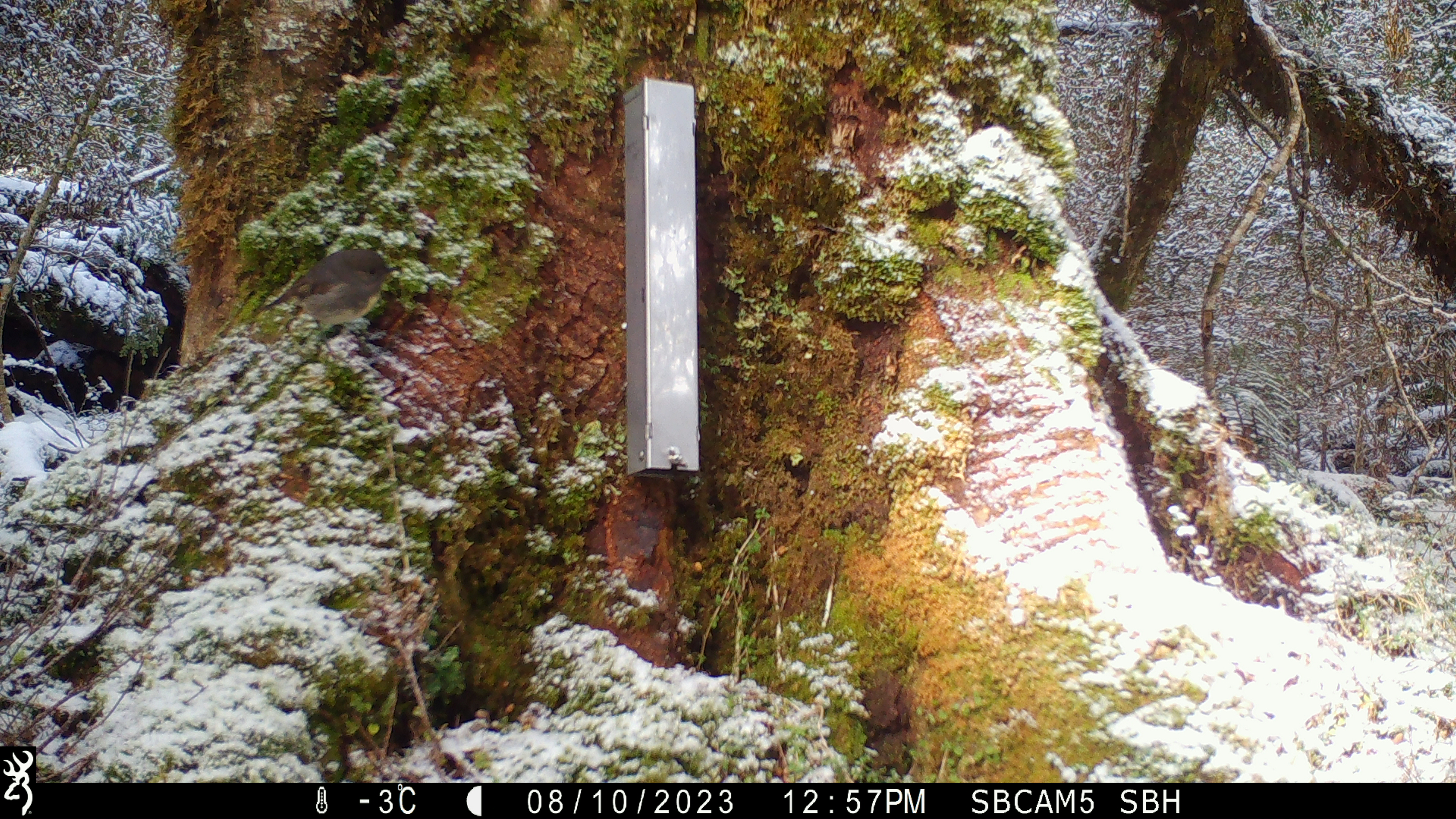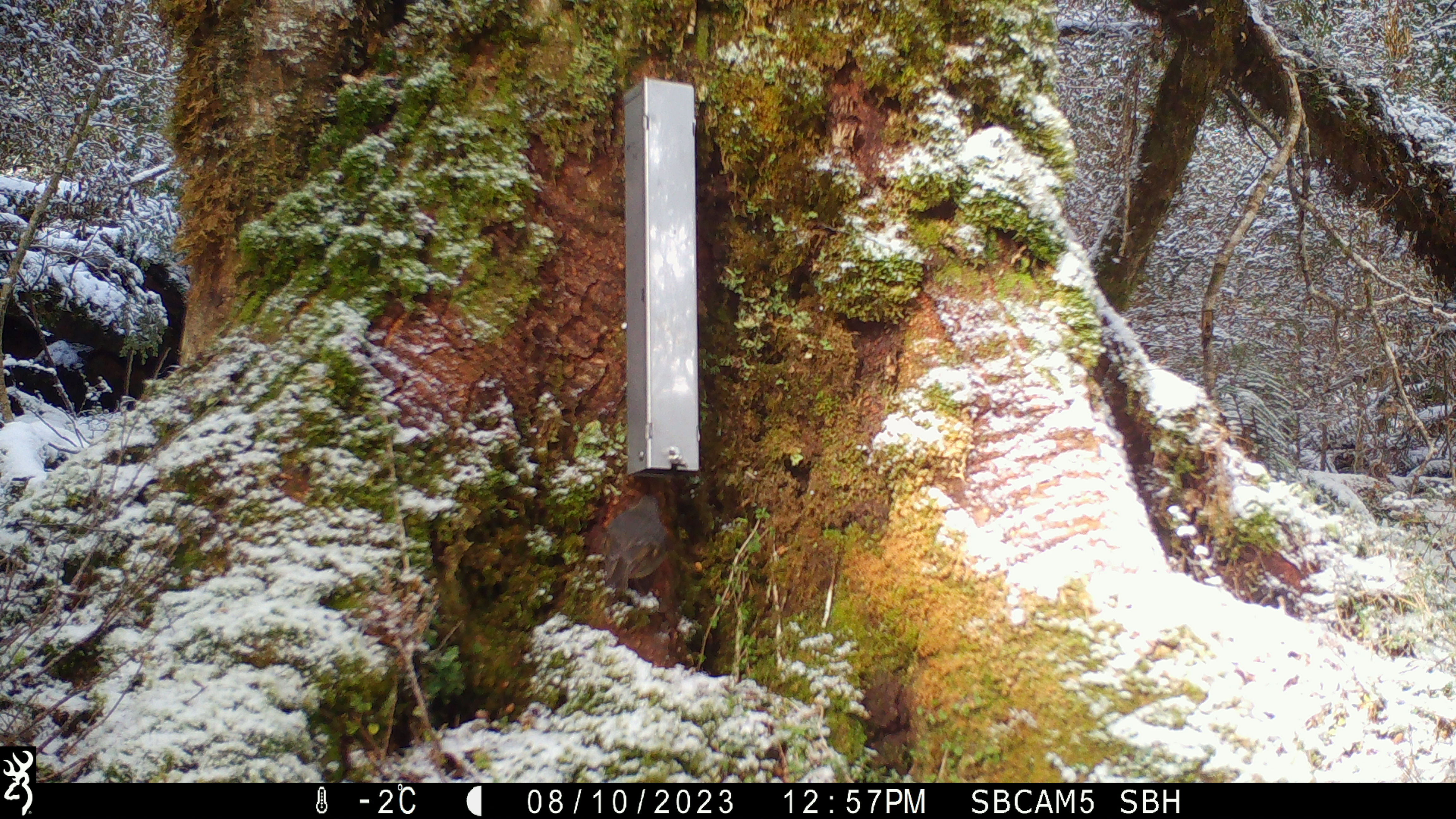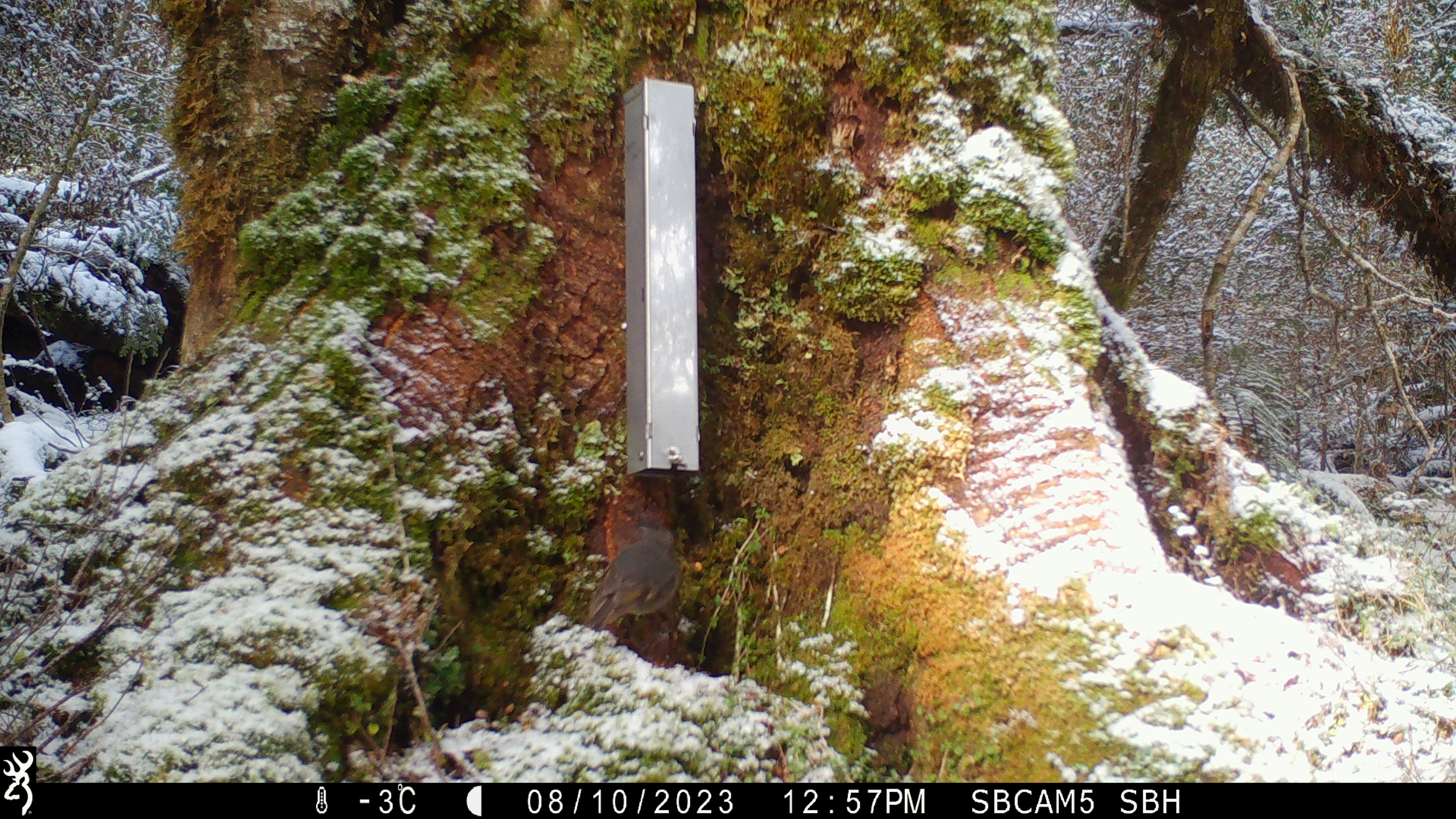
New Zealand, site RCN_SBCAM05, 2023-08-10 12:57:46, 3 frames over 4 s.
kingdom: Animalia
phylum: Chordata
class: Aves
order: Passeriformes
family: Petroicidae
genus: Petroica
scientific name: Petroica australis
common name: new zealand robin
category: robin